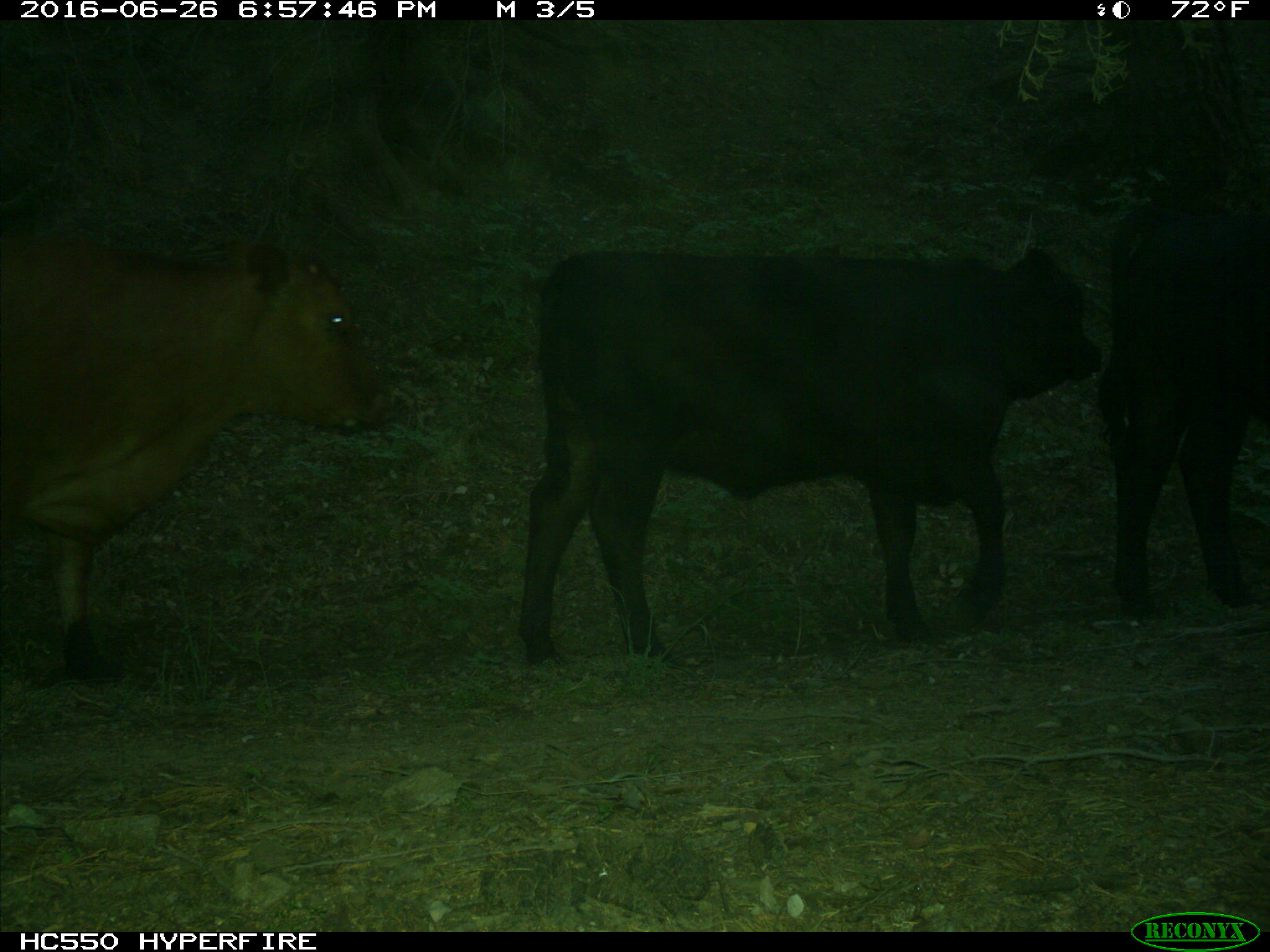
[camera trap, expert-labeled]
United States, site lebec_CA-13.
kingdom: Animalia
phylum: Chordata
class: Mammalia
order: Artiodactyla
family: Bovidae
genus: Bos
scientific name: Bos taurus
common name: domestic cow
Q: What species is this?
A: Bos taurus (domestic cow).